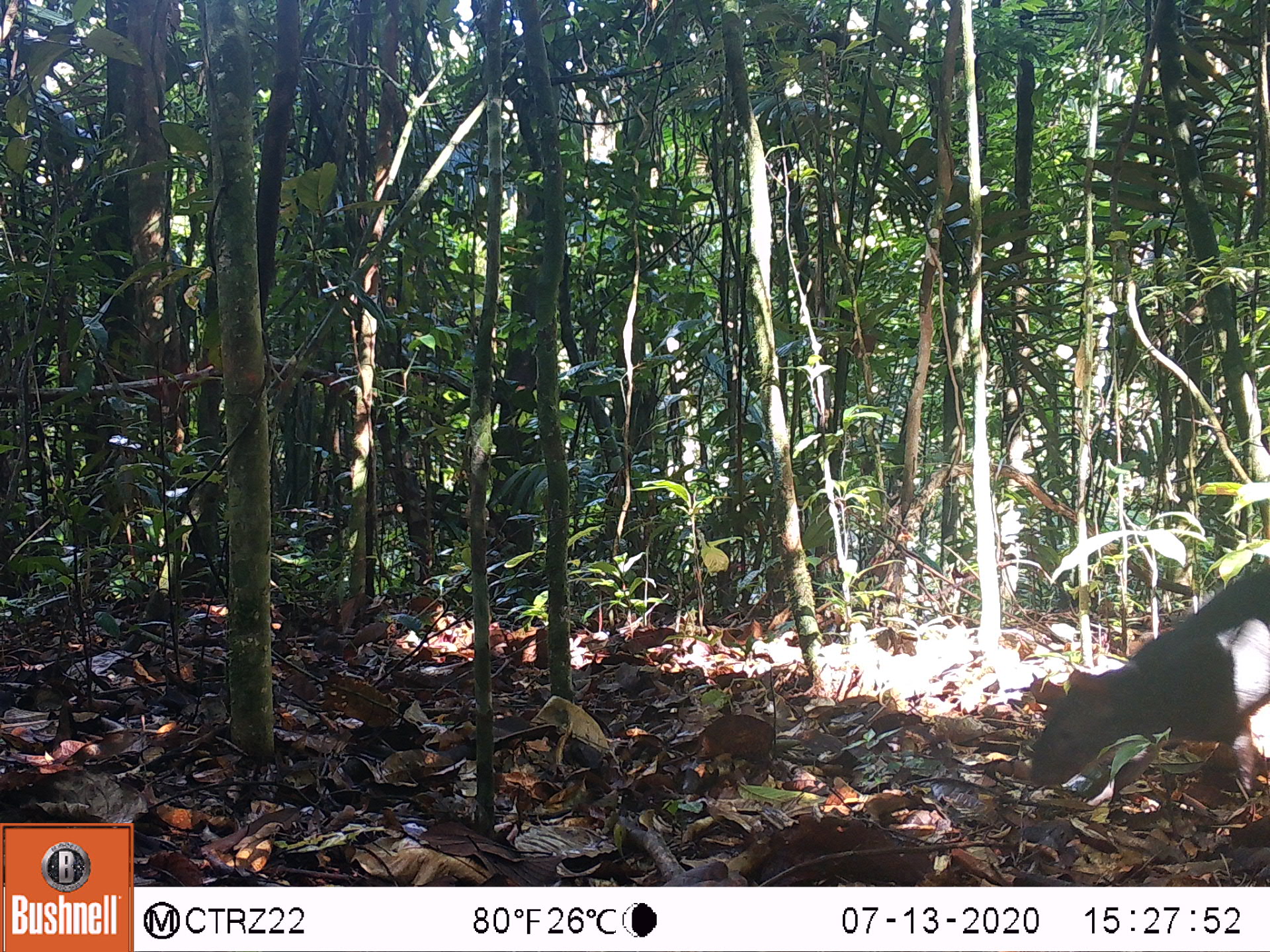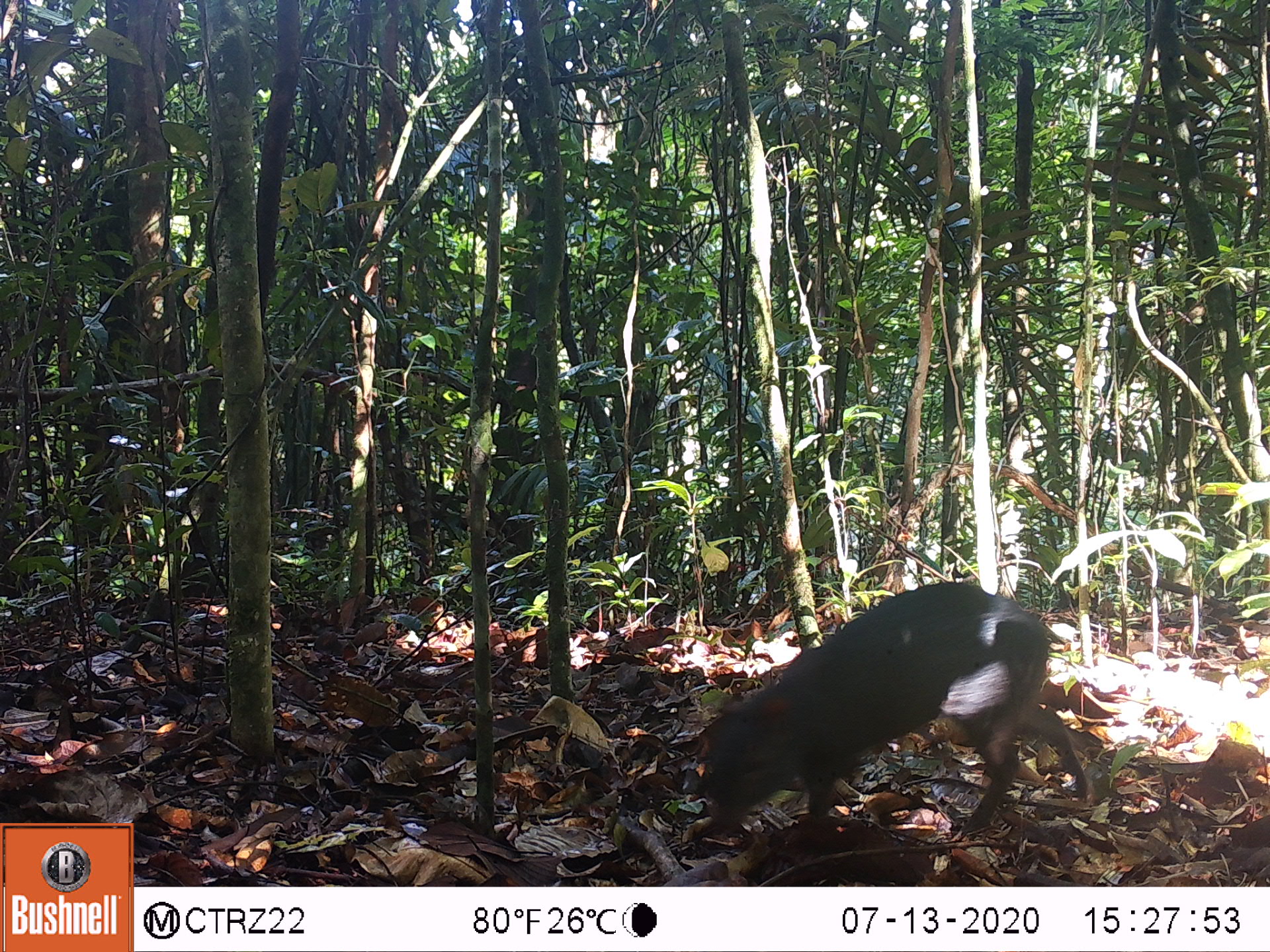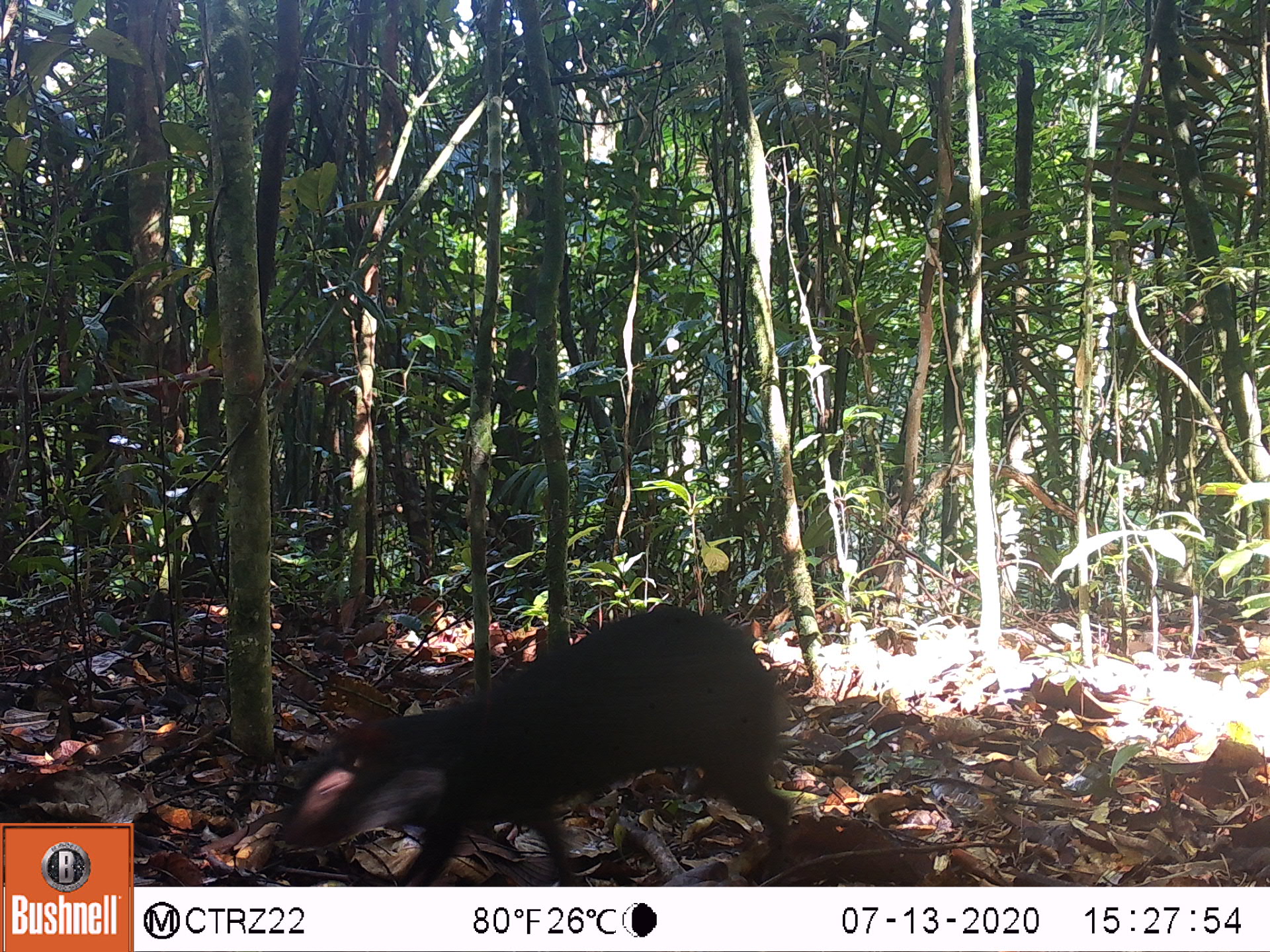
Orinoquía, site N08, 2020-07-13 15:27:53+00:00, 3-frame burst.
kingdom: Animalia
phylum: Chordata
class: Mammalia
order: Rodentia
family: Dasyproctidae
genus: Dasyprocta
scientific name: Dasyprocta fuliginosa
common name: black agouti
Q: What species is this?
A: Black agouti (Dasyprocta fuliginosa).